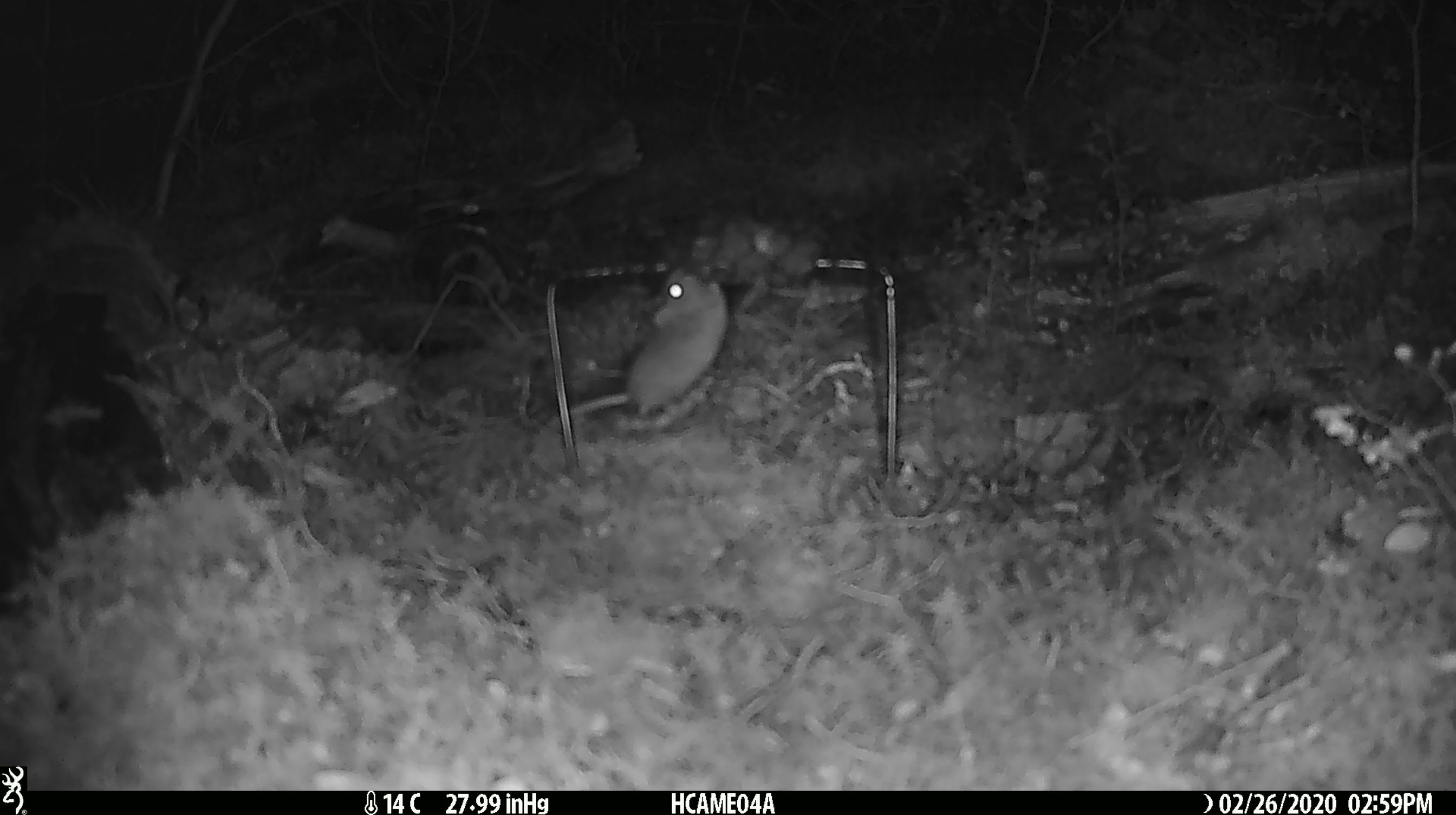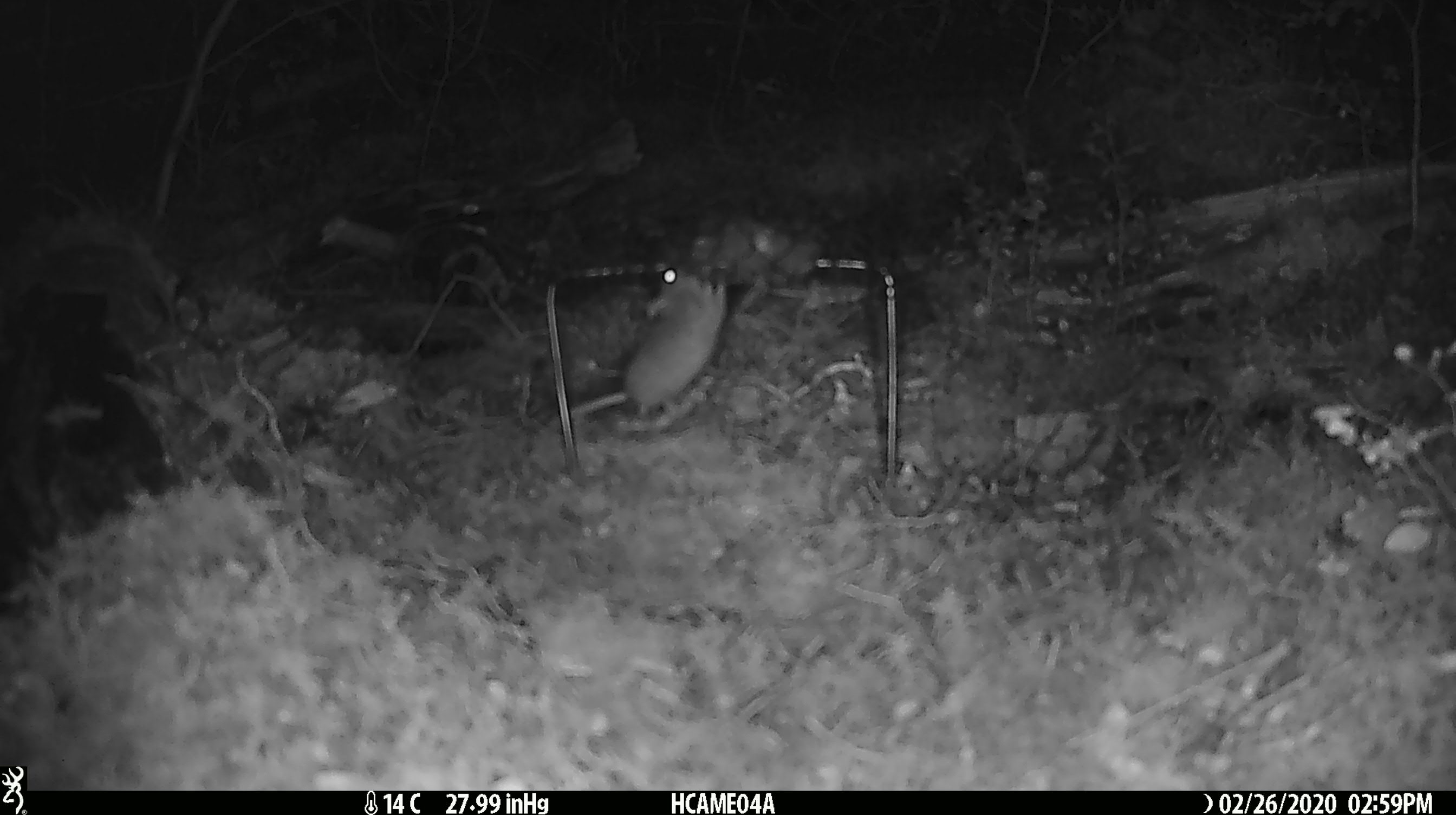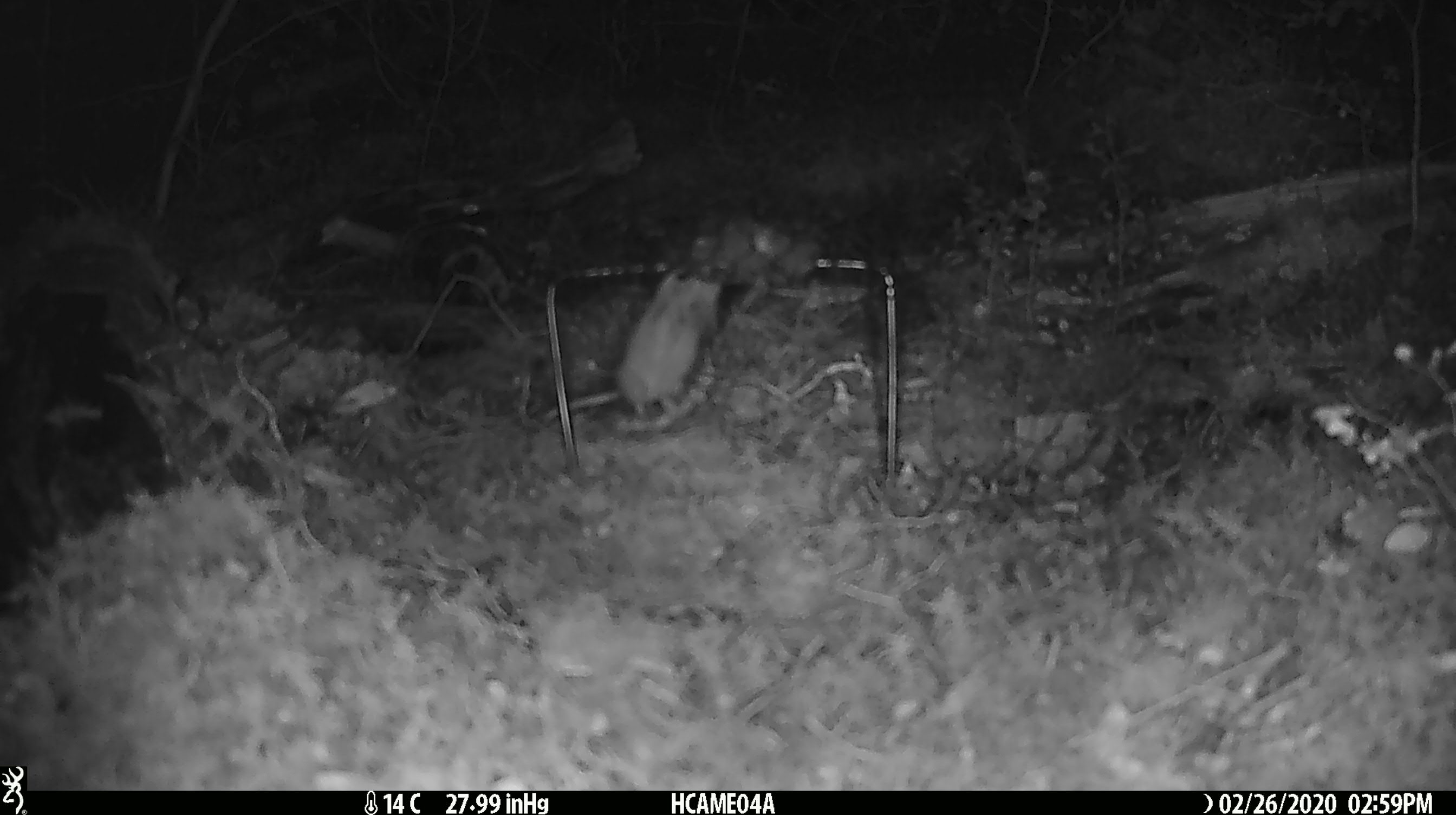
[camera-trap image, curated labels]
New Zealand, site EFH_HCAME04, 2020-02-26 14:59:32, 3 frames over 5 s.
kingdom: Animalia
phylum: Chordata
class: Mammalia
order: Rodentia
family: Muridae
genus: Mus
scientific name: Mus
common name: mouse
Mouse (Mus).